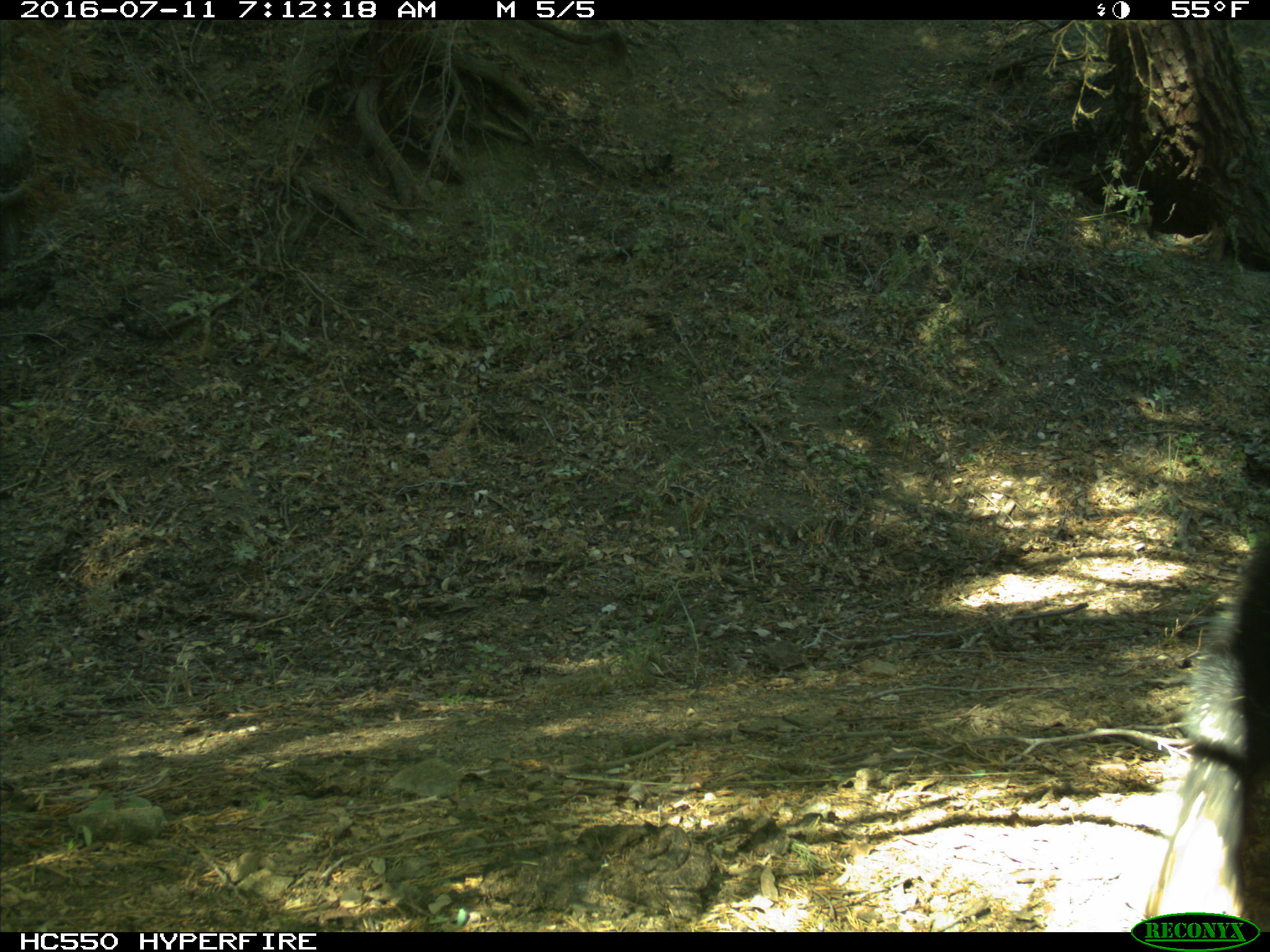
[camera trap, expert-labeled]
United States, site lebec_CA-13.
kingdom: Animalia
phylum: Chordata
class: Mammalia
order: Carnivora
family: Ursidae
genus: Ursus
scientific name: Ursus americanus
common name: american black bear